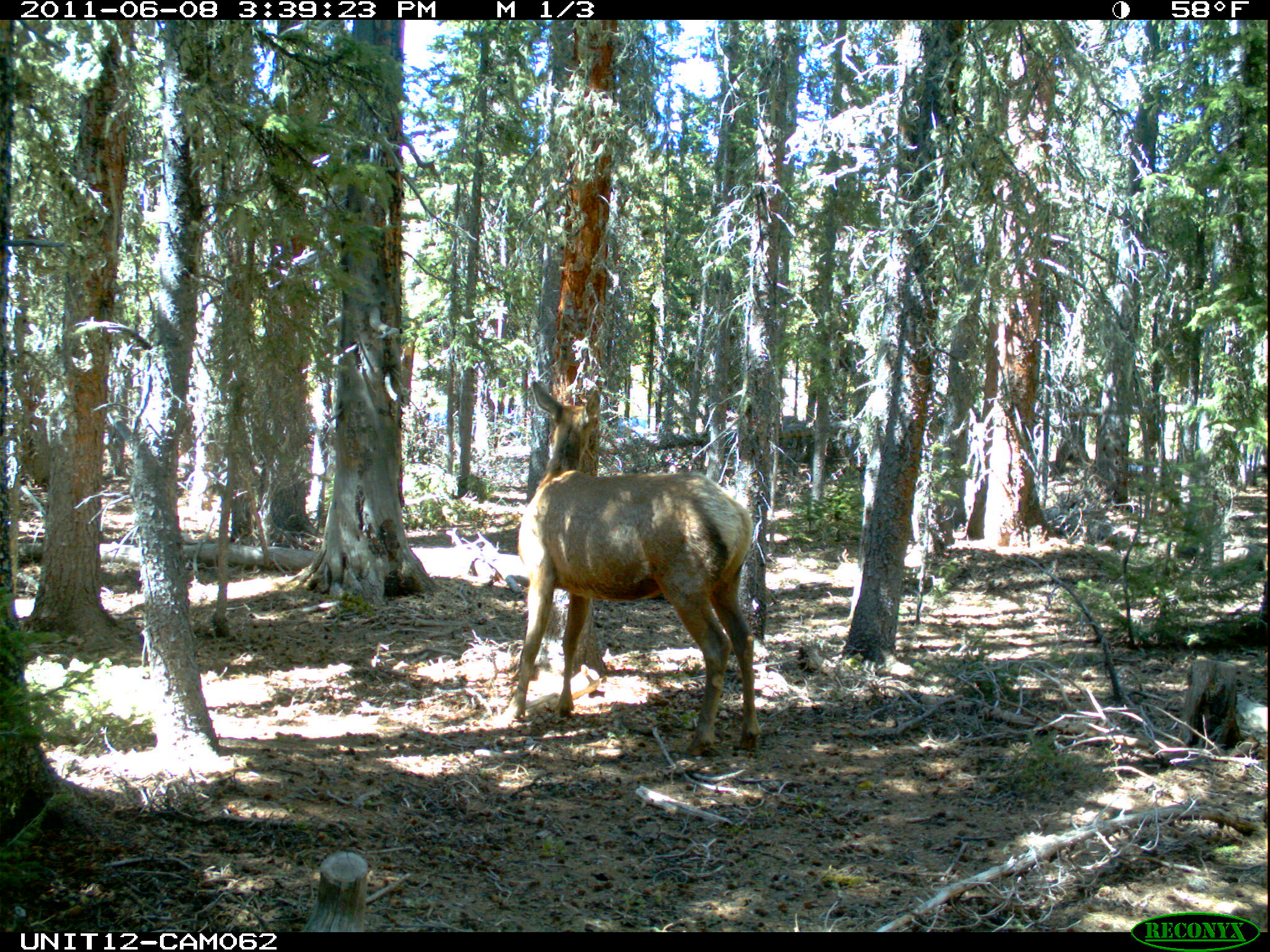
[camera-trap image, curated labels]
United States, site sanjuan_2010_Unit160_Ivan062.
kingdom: Animalia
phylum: Chordata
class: Mammalia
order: Artiodactyla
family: Cervidae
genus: Cervus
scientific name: Cervus elaphus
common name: red deer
Cervus elaphus (red deer).